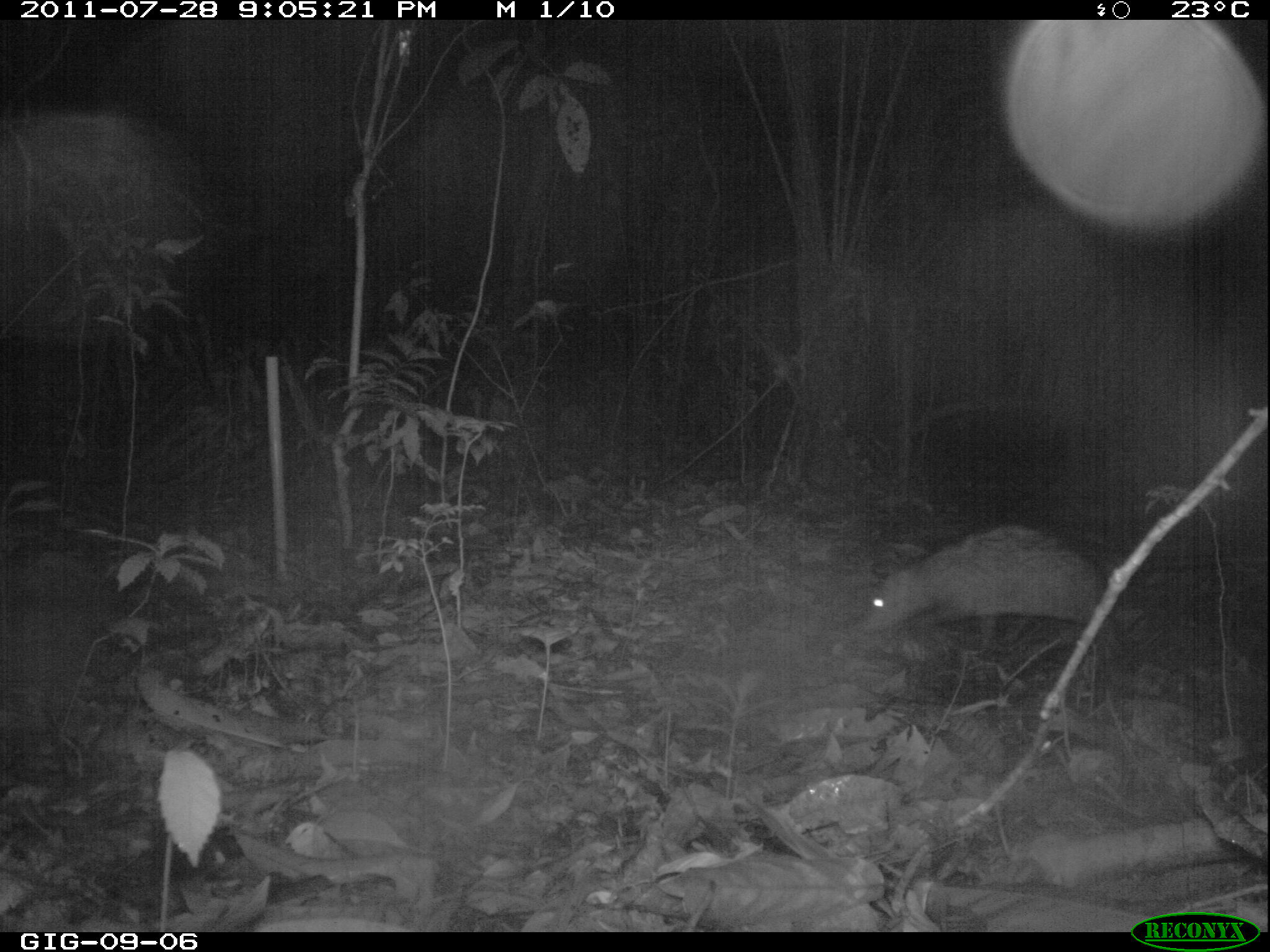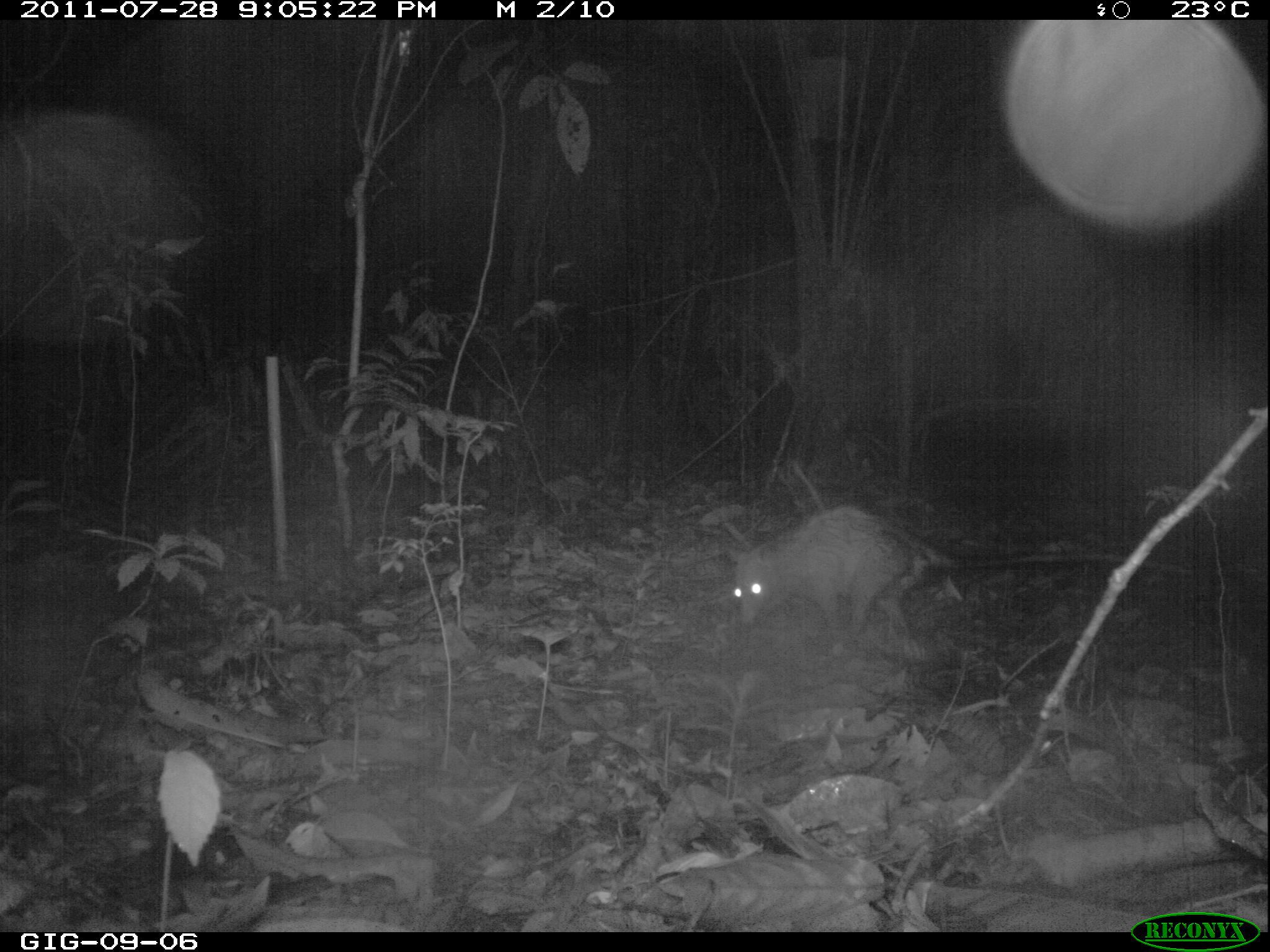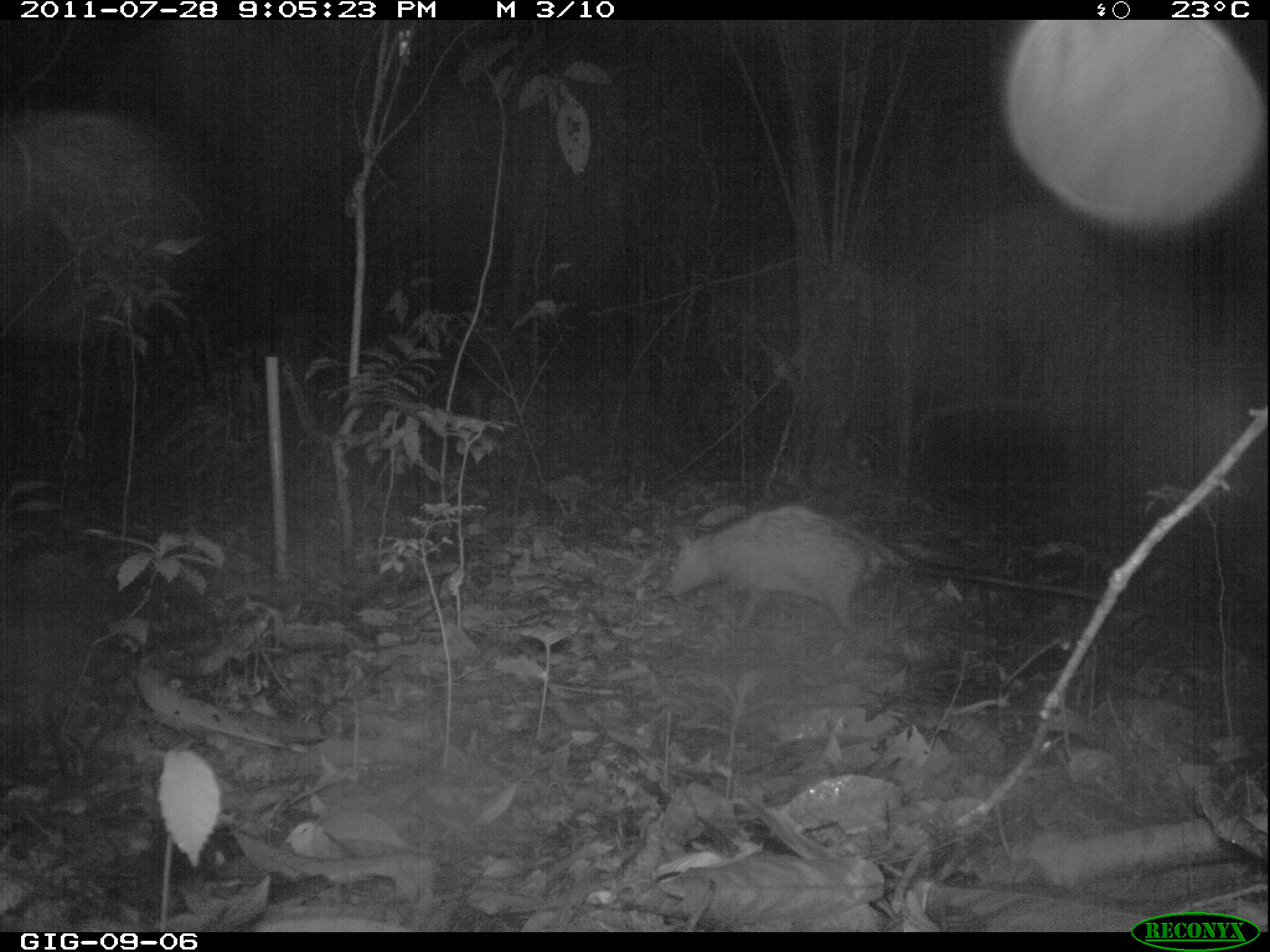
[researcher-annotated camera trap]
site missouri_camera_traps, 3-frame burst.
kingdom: Animalia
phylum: Chordata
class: Mammalia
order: Didelphimorphia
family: Didelphidae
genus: Didelphis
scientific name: Didelphis marsupialis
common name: common opossum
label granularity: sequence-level